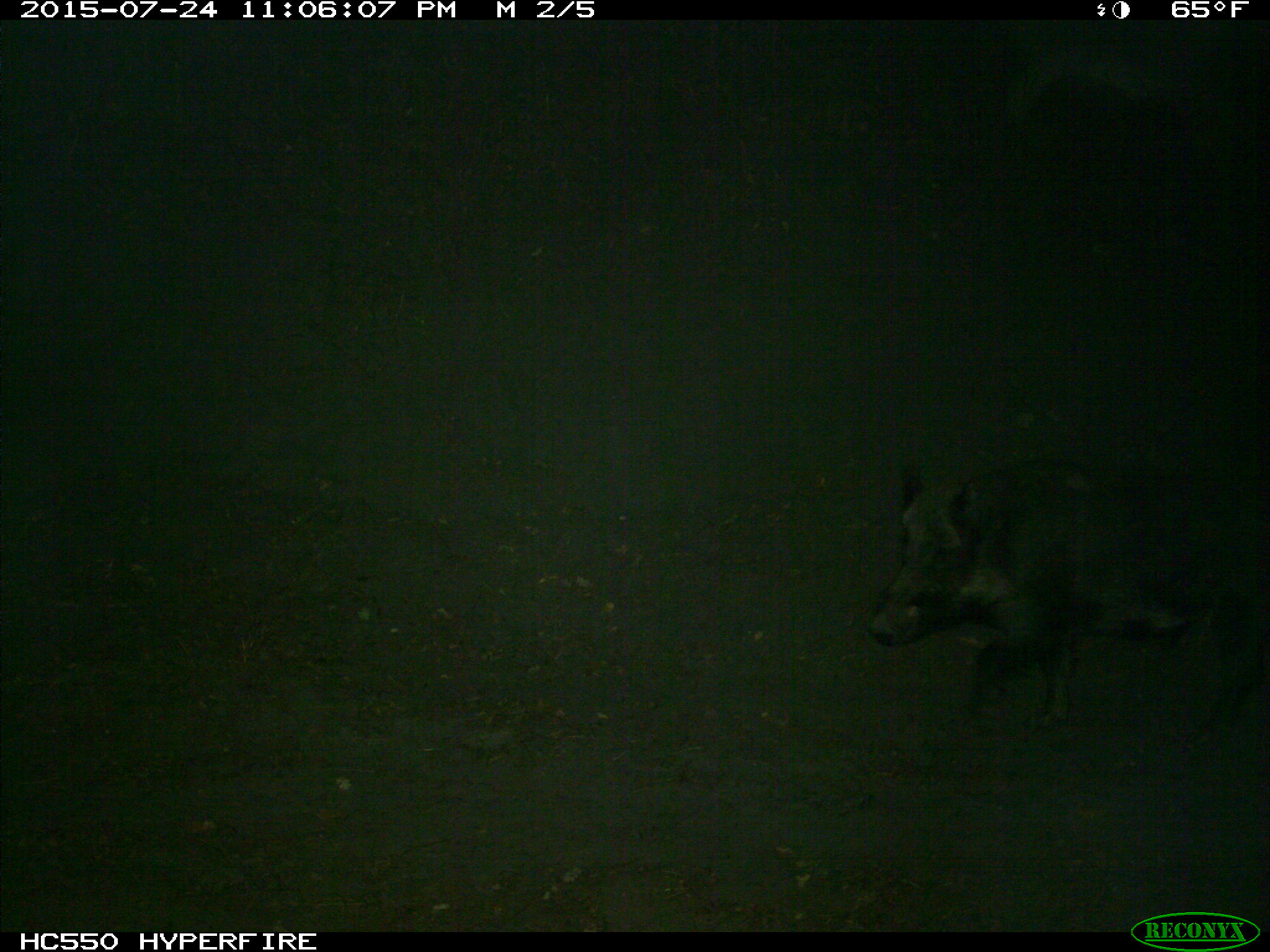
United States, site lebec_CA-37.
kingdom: Animalia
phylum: Chordata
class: Mammalia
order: Artiodactyla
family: Suidae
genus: Sus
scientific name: Sus scrofa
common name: wild boar